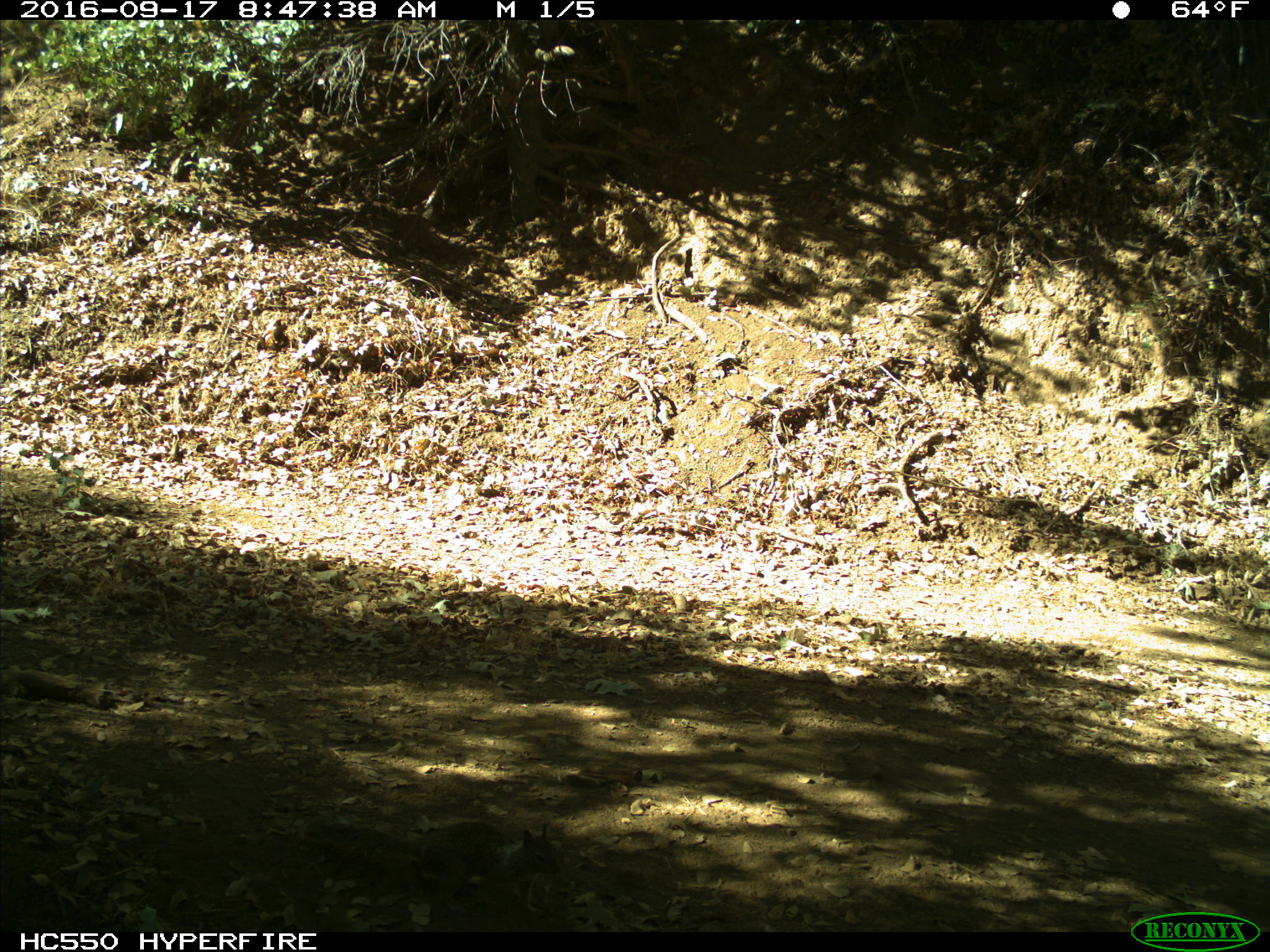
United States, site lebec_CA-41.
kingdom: Animalia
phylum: Chordata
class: Mammalia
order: Rodentia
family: Sciuridae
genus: Otospermophilus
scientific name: Otospermophilus beecheyi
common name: california ground squirrel